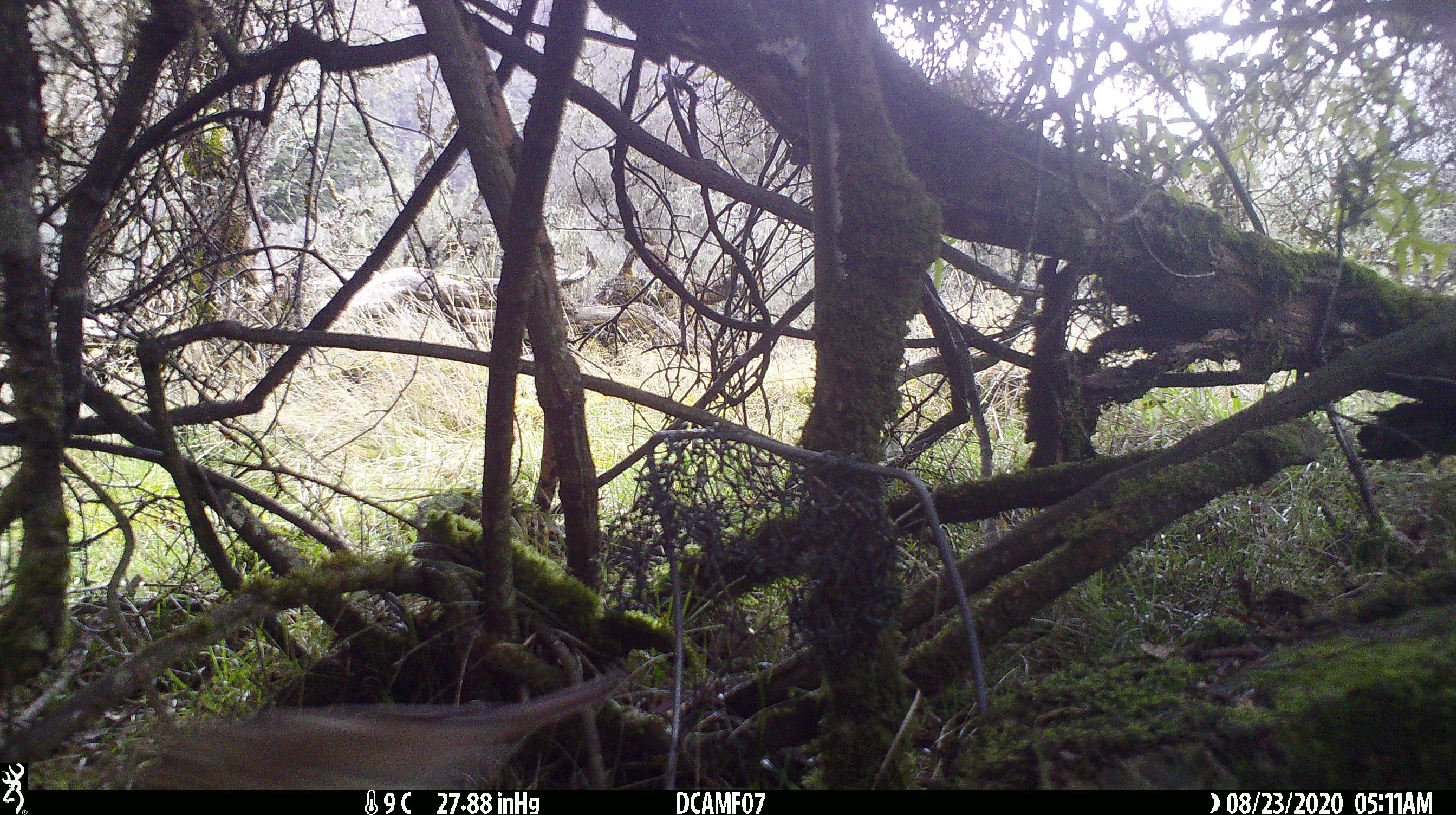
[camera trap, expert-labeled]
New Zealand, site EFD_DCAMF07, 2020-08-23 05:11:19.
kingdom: Animalia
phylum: Chordata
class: Aves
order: Passeriformes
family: Turdidae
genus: Turdus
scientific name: Turdus philomelos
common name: song thrush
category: thrush